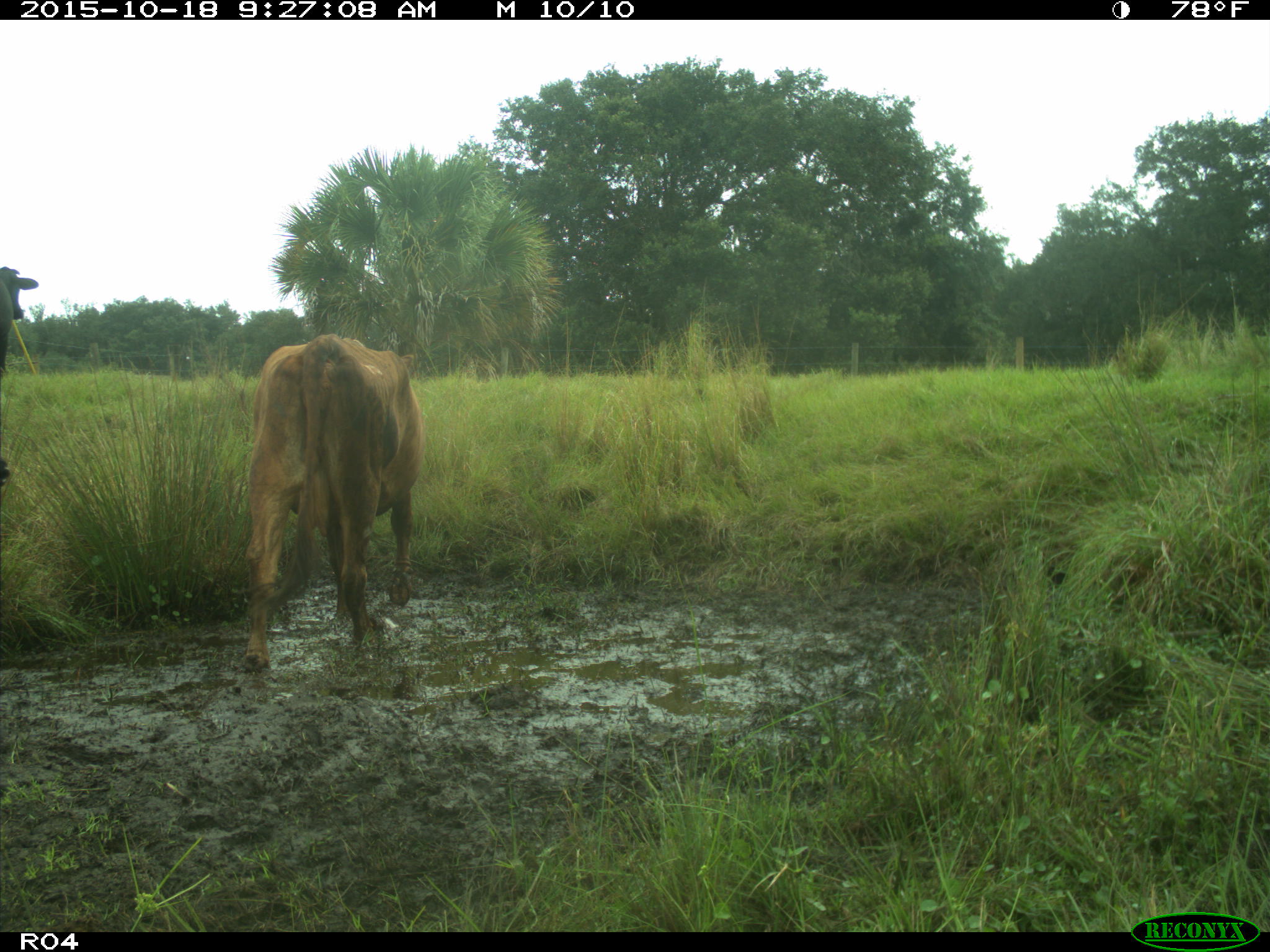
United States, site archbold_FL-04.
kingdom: Animalia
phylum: Chordata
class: Mammalia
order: Artiodactyla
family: Bovidae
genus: Bos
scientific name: Bos taurus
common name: domestic cow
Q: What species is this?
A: Bos taurus (domestic cow).